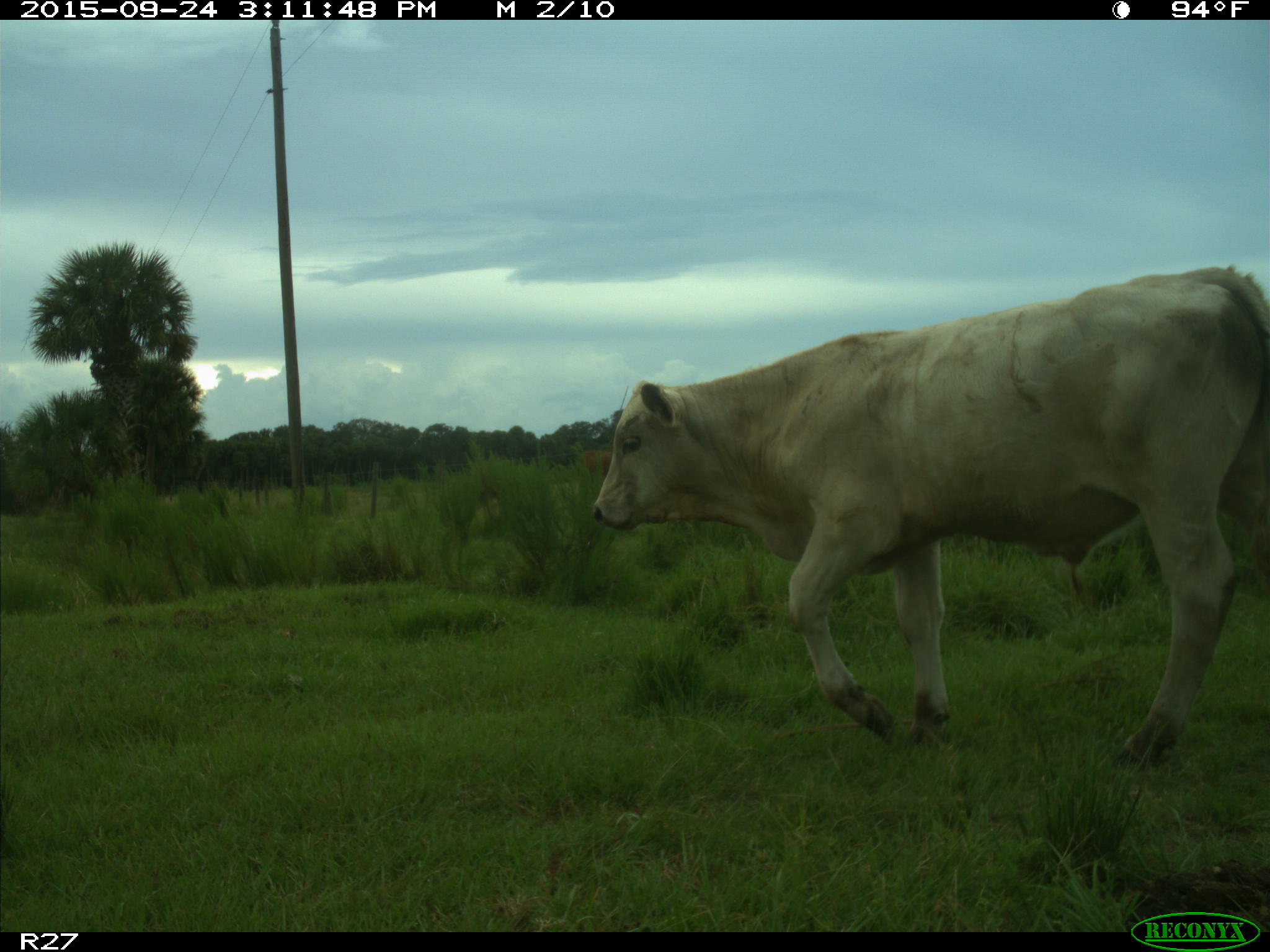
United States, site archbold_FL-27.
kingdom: Animalia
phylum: Chordata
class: Mammalia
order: Artiodactyla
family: Bovidae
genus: Bos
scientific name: Bos taurus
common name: domestic cow